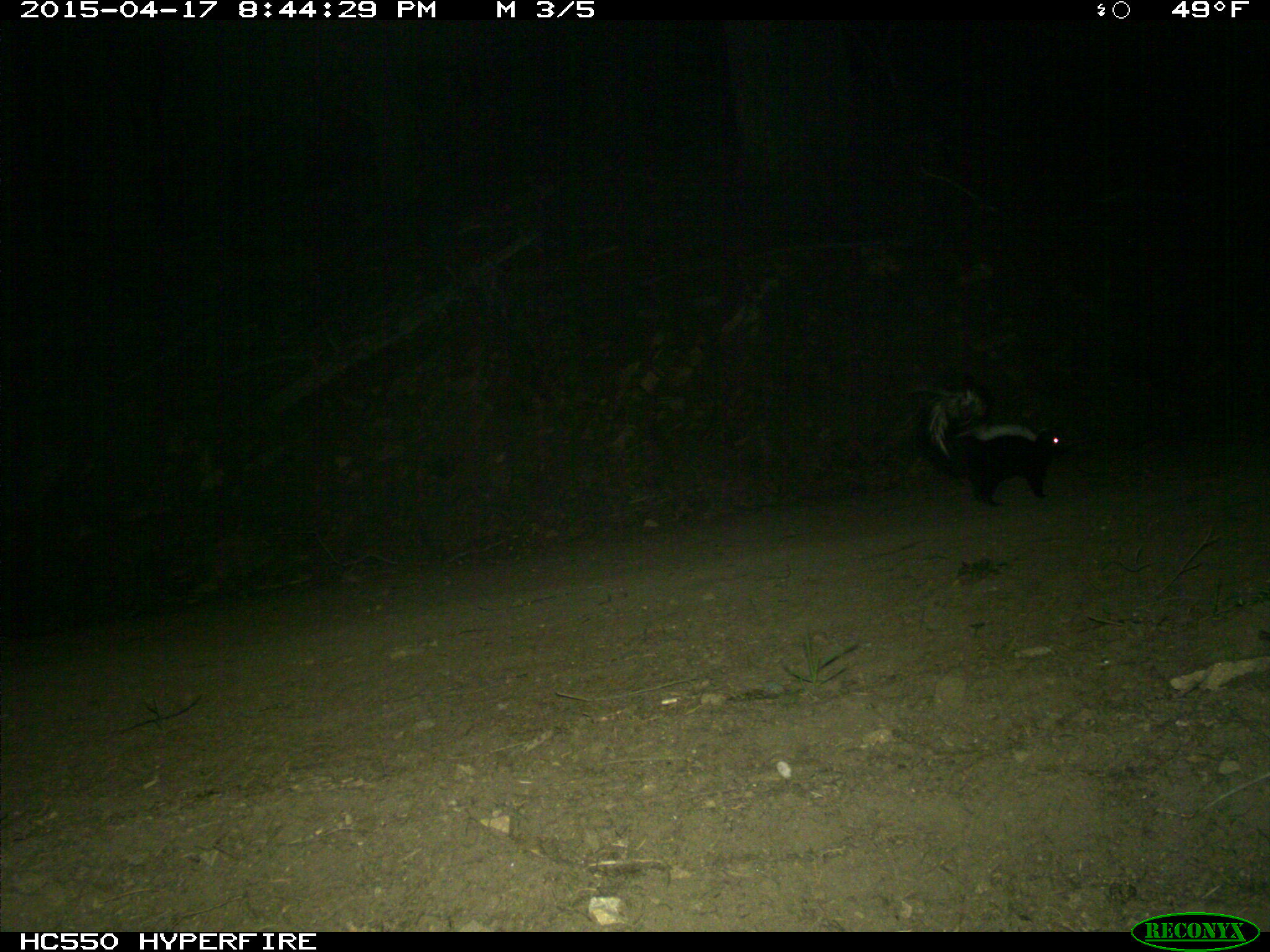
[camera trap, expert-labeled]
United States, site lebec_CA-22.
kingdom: Animalia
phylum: Chordata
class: Mammalia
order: Carnivora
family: Mephitidae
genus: Mephitis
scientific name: Mephitis mephitis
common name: striped skunk